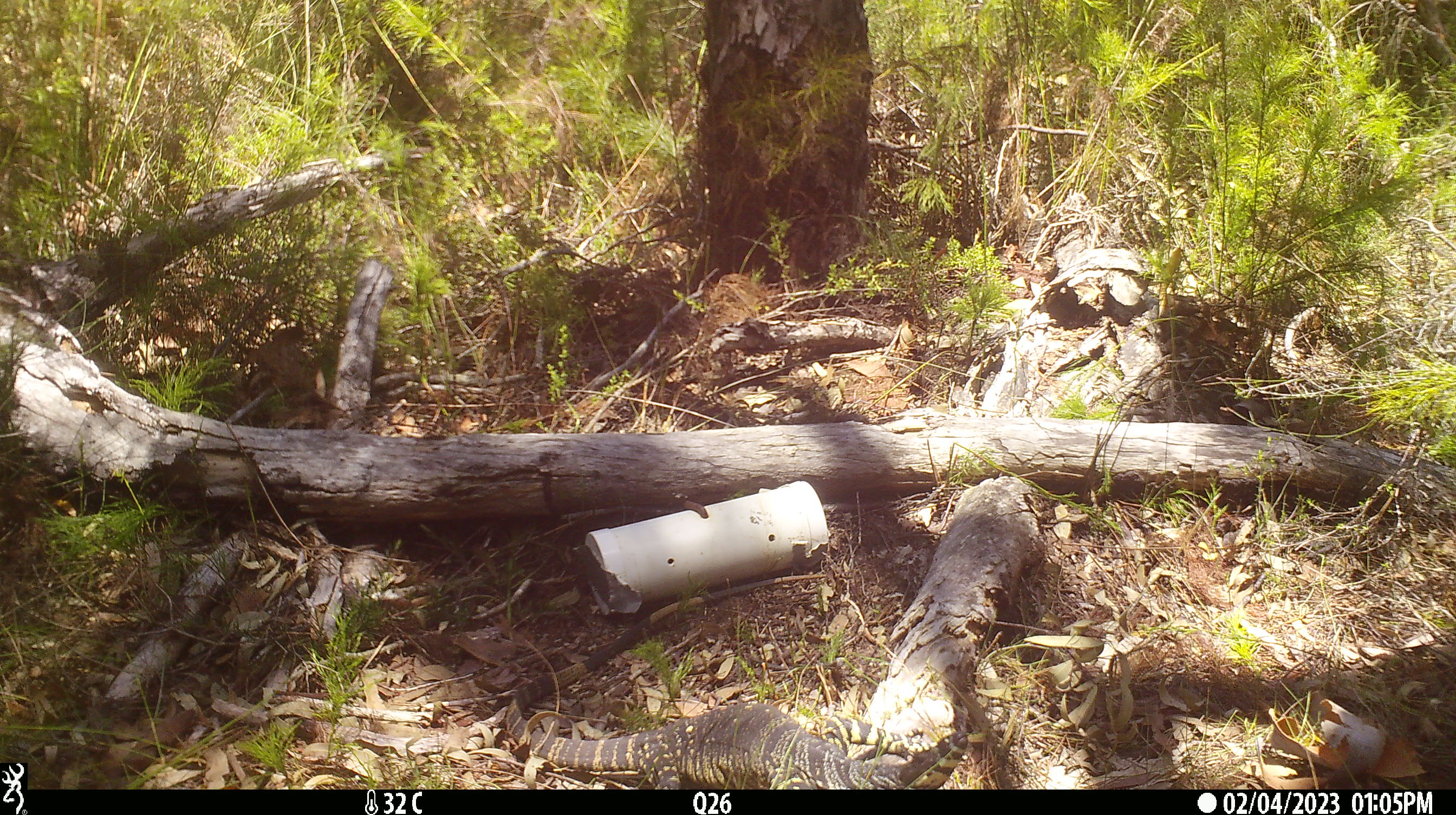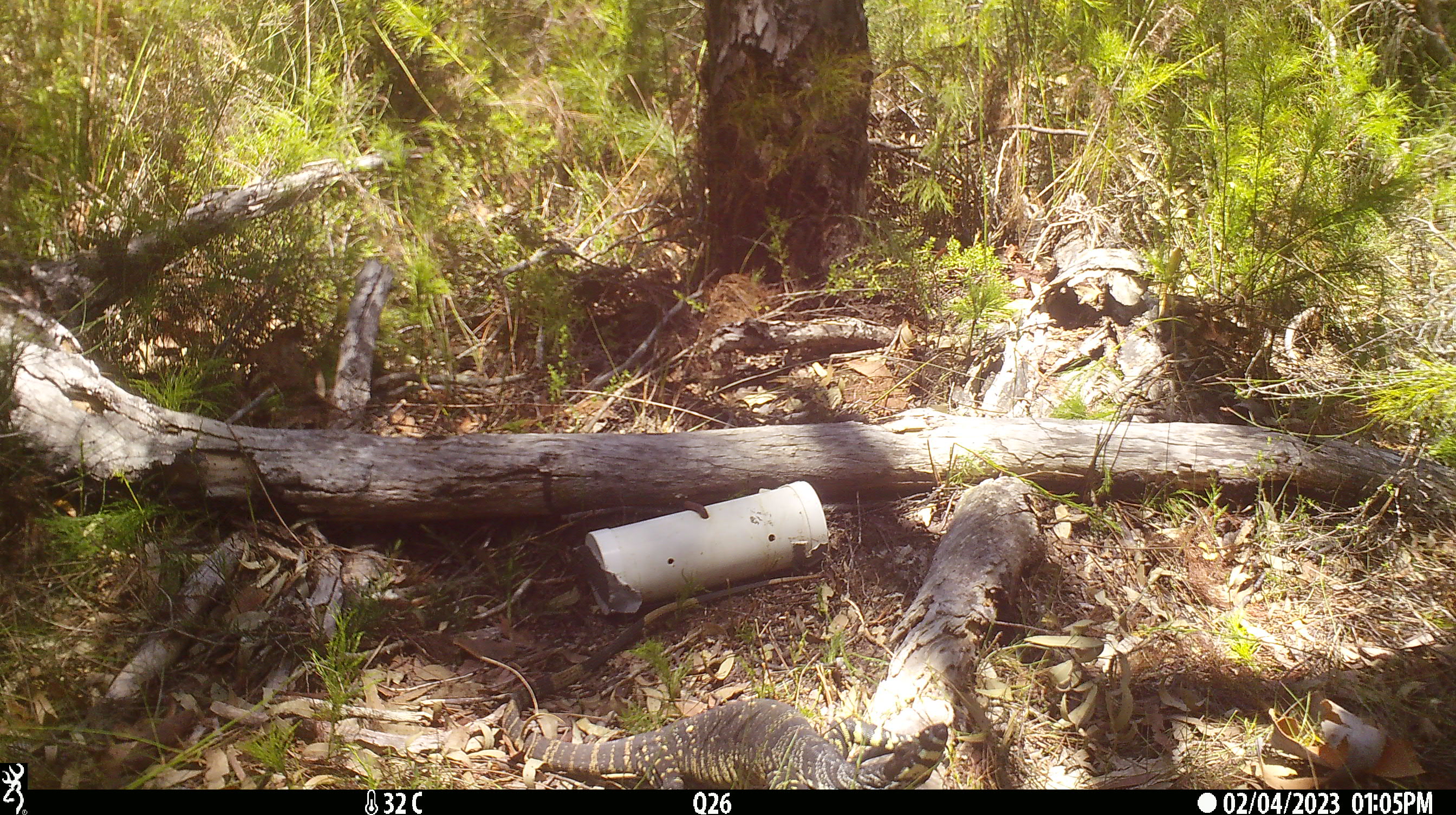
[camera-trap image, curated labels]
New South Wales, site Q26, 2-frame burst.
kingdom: Animalia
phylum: Chordata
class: Reptilia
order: Squamata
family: Varanidae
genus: Varanus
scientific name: Varanus varius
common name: lace monitor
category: goanna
Goanna (lace monitor) (Varanus varius).